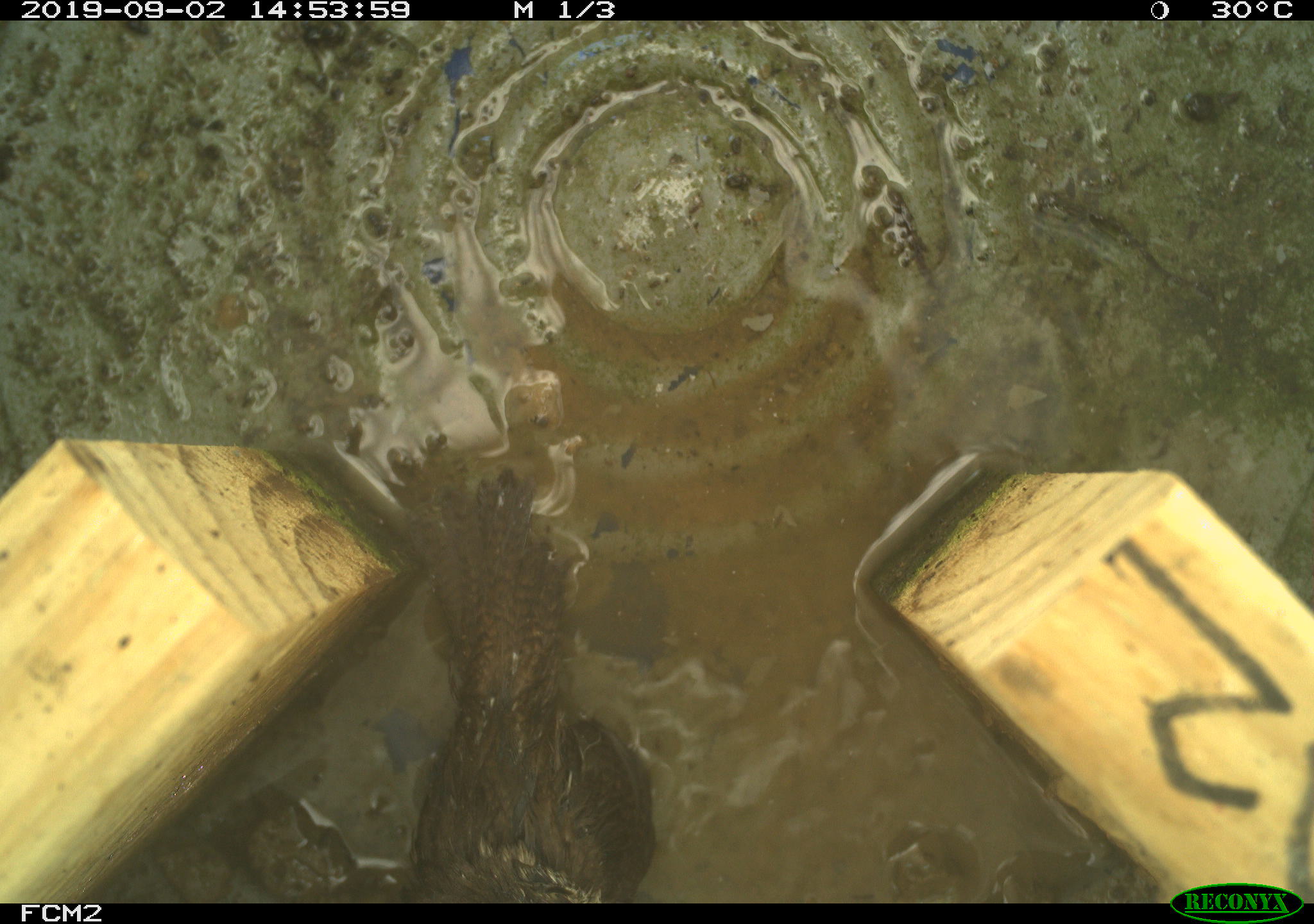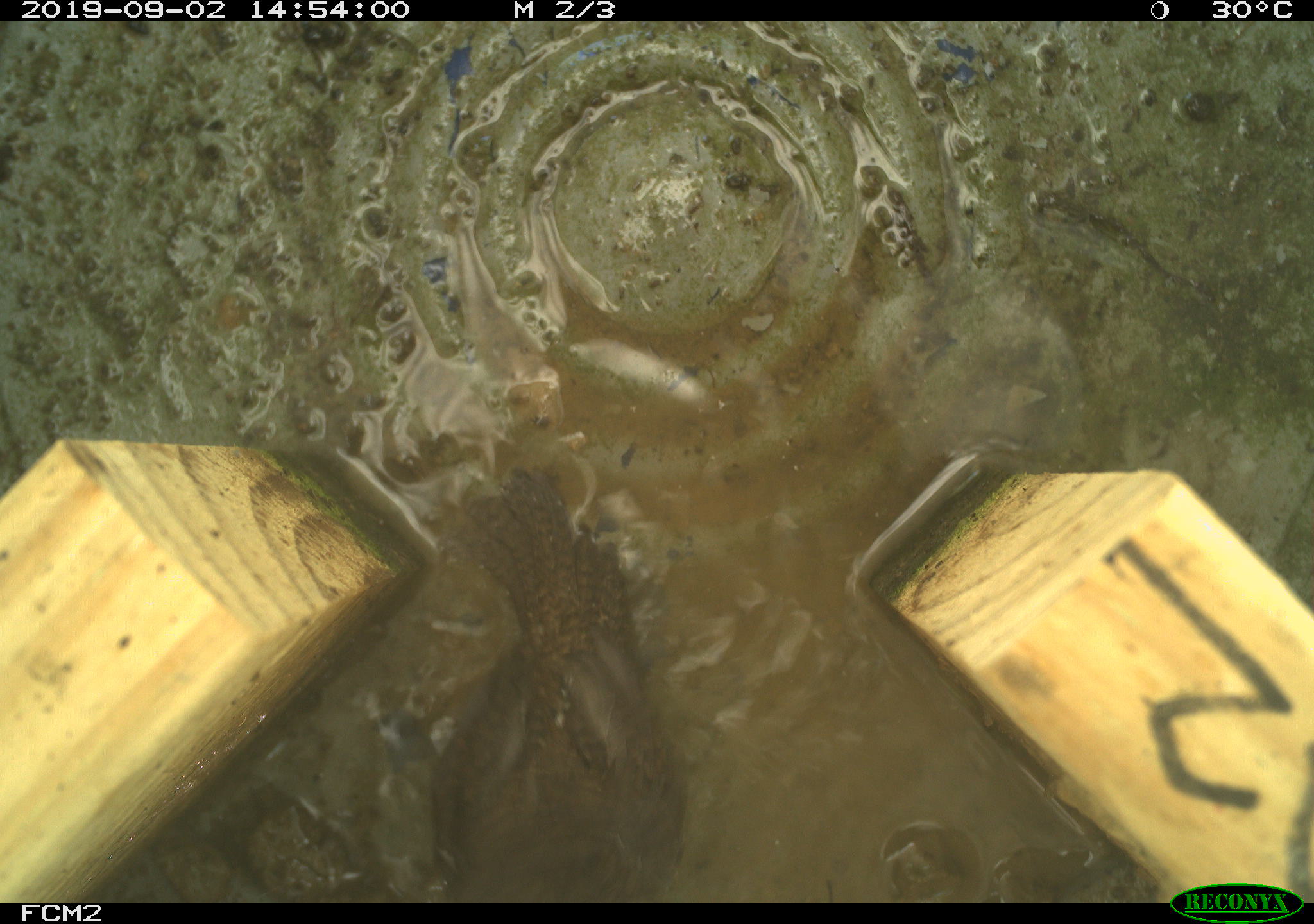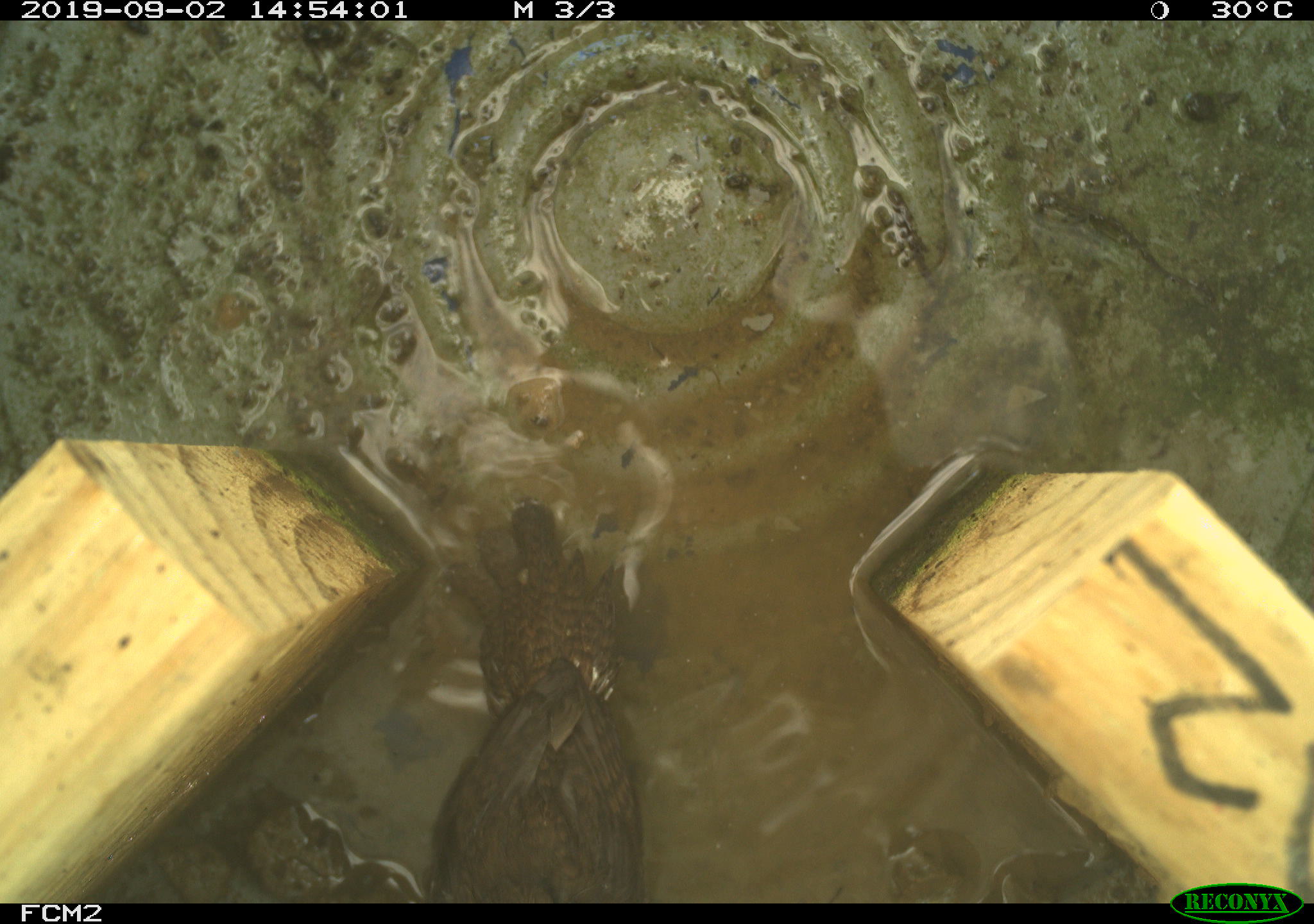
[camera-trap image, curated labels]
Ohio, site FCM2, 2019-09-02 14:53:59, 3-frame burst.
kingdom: Animalia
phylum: Chordata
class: Aves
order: Passeriformes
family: Troglodytidae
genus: Troglodytes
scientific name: Troglodytes aedon aedon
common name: northern house wren